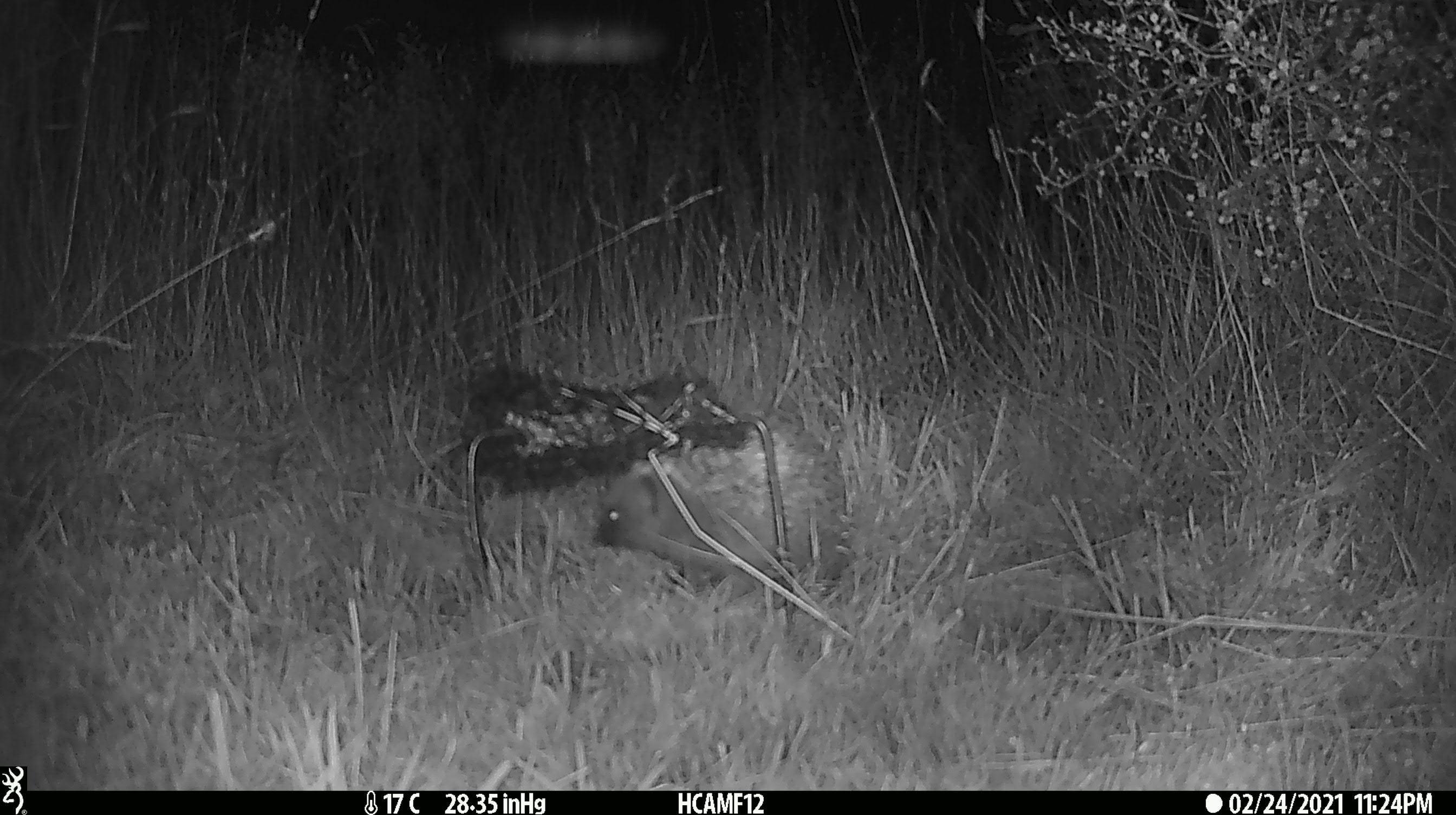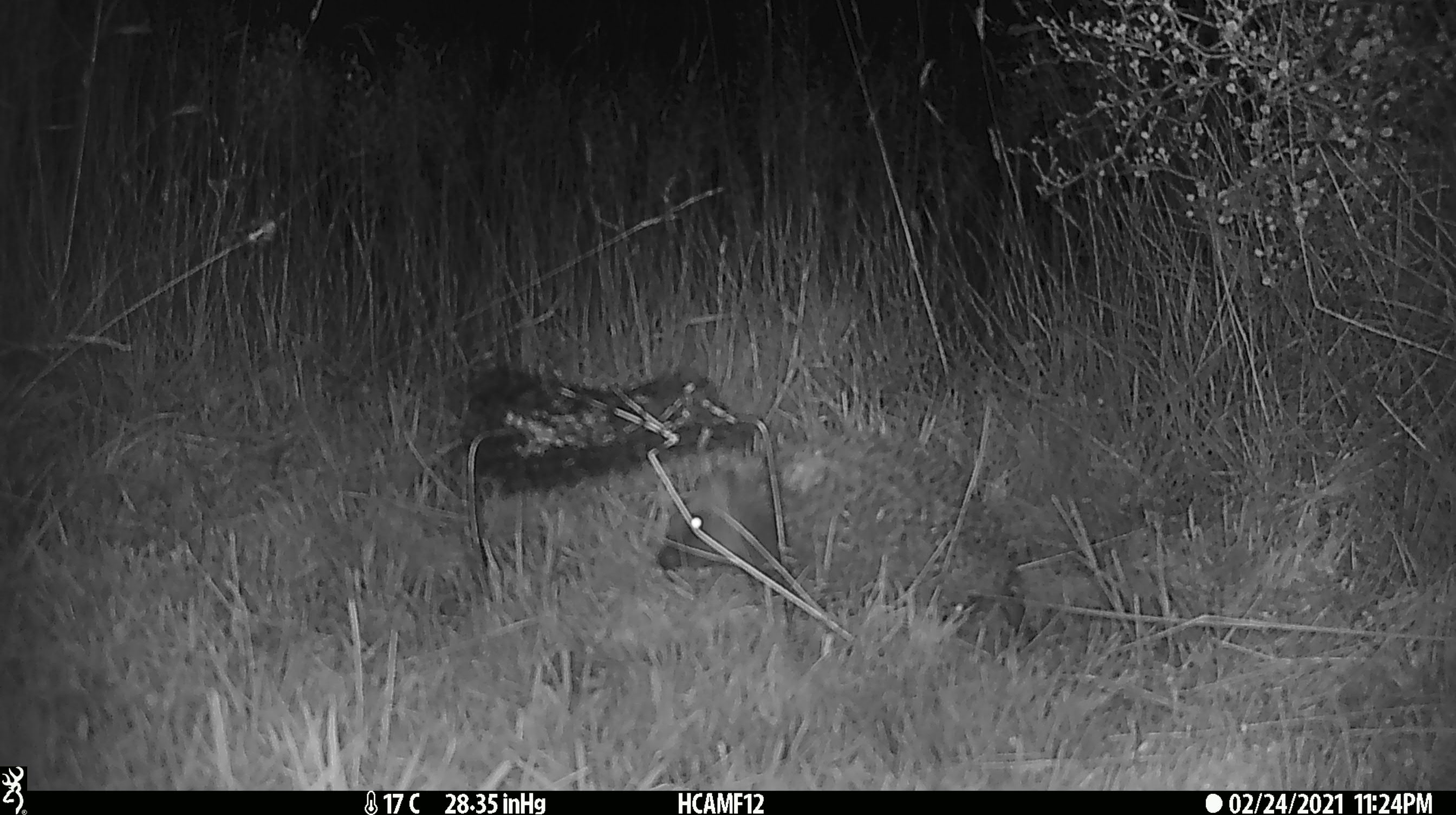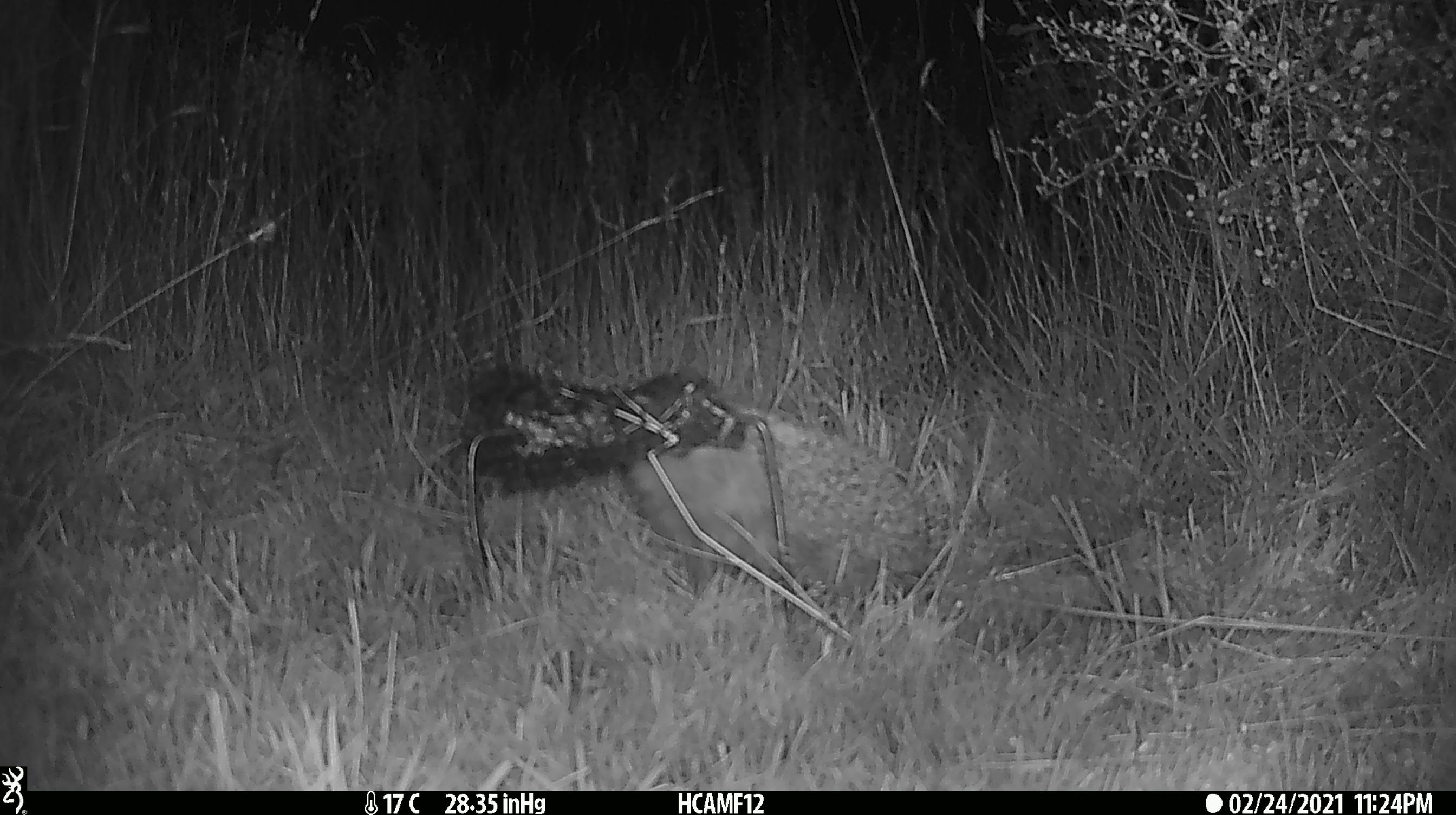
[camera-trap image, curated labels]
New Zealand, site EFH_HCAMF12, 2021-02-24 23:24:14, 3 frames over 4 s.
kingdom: Animalia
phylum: Chordata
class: Mammalia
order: Eulipotyphla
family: Erinaceidae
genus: Erinaceus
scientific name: Erinaceus europaeus europaeus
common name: european hedgehog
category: hedgehog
Hedgehog (european hedgehog) (Erinaceus europaeus europaeus).